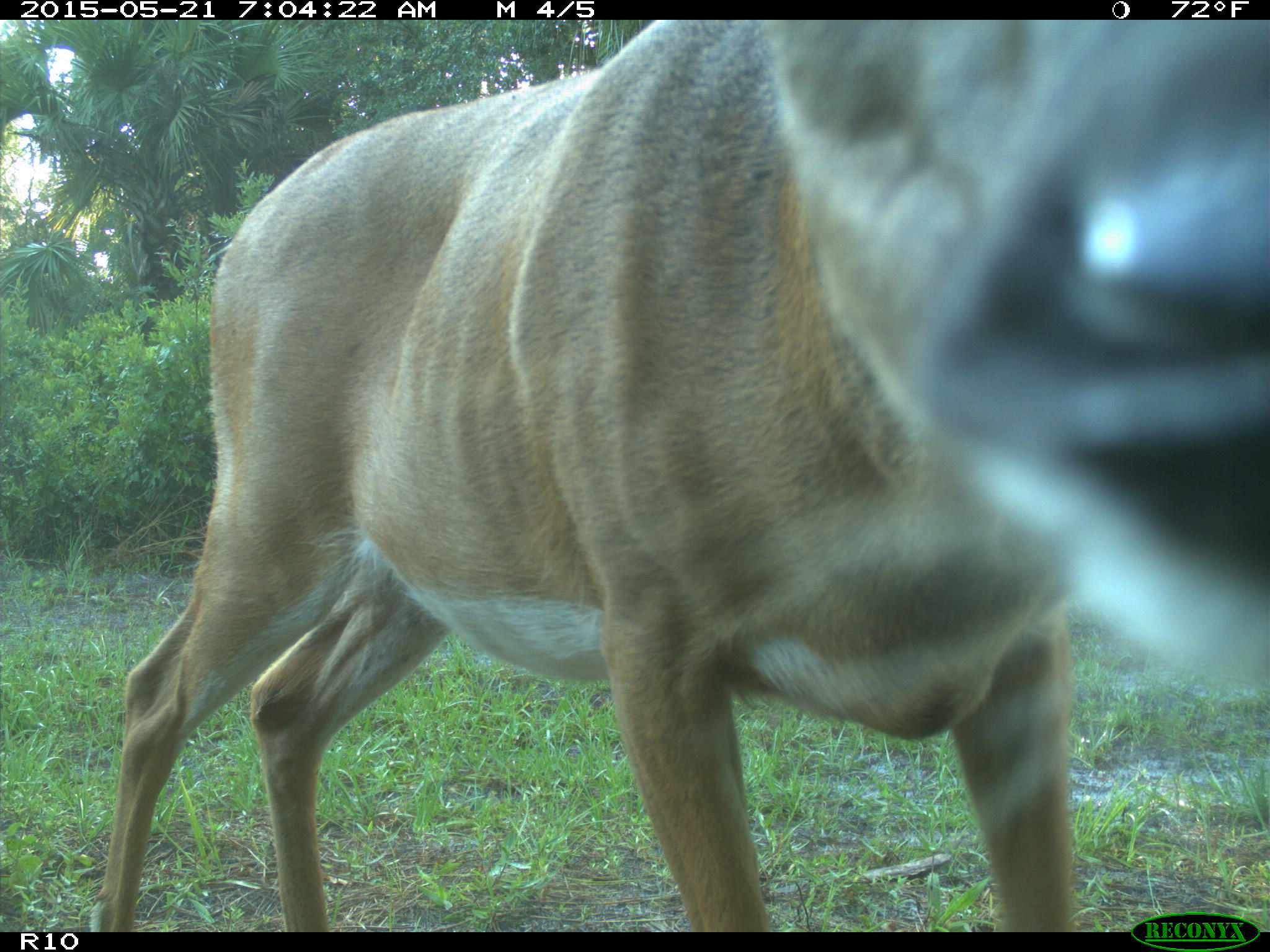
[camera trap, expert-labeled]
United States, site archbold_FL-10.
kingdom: Animalia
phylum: Chordata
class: Mammalia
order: Artiodactyla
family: Cervidae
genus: Odocoileus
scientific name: Odocoileus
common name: deer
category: unidentified deer